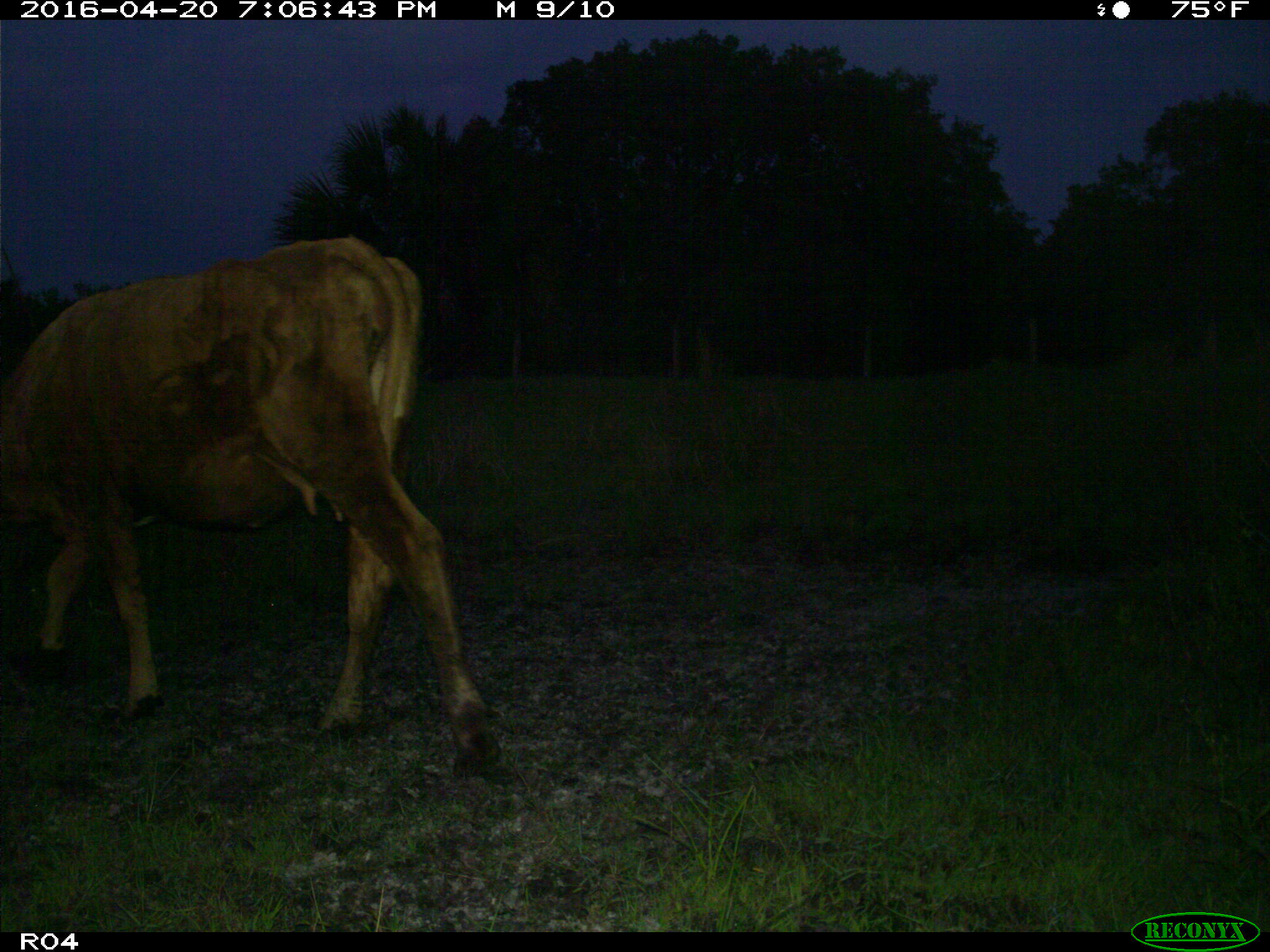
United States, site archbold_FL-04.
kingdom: Animalia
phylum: Chordata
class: Mammalia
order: Artiodactyla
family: Bovidae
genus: Bos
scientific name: Bos taurus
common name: domestic cow